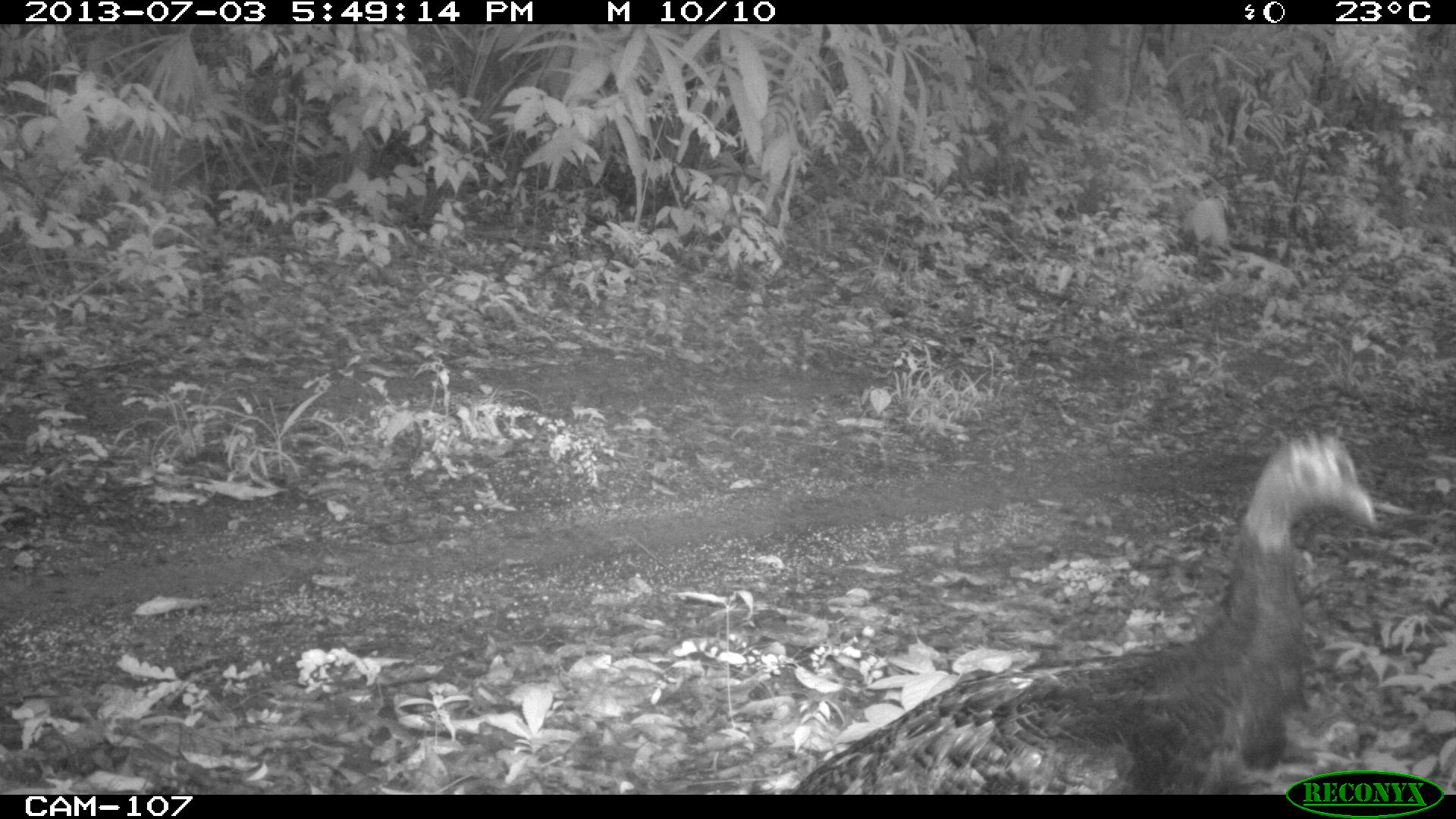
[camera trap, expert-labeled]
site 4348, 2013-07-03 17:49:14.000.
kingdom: Animalia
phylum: Chordata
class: Aves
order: Galliformes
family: Phasianidae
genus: Meleagris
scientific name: Meleagris ocellata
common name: ocellated turkey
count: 1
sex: female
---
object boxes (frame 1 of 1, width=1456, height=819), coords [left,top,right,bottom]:
meleagris ocellata: [791,435,1374,793]